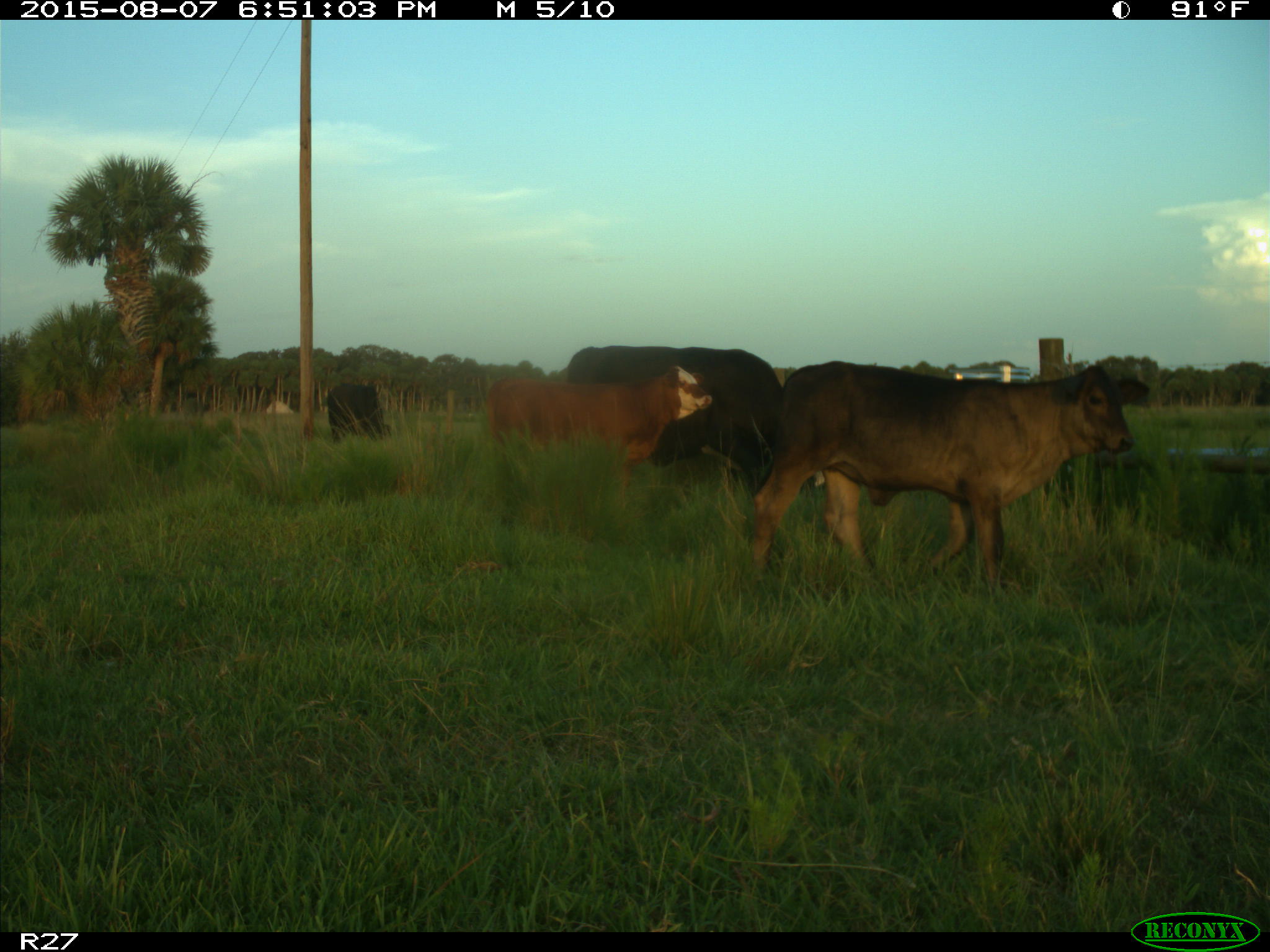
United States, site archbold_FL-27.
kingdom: Animalia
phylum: Chordata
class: Mammalia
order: Artiodactyla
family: Bovidae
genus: Bos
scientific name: Bos taurus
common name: domestic cow